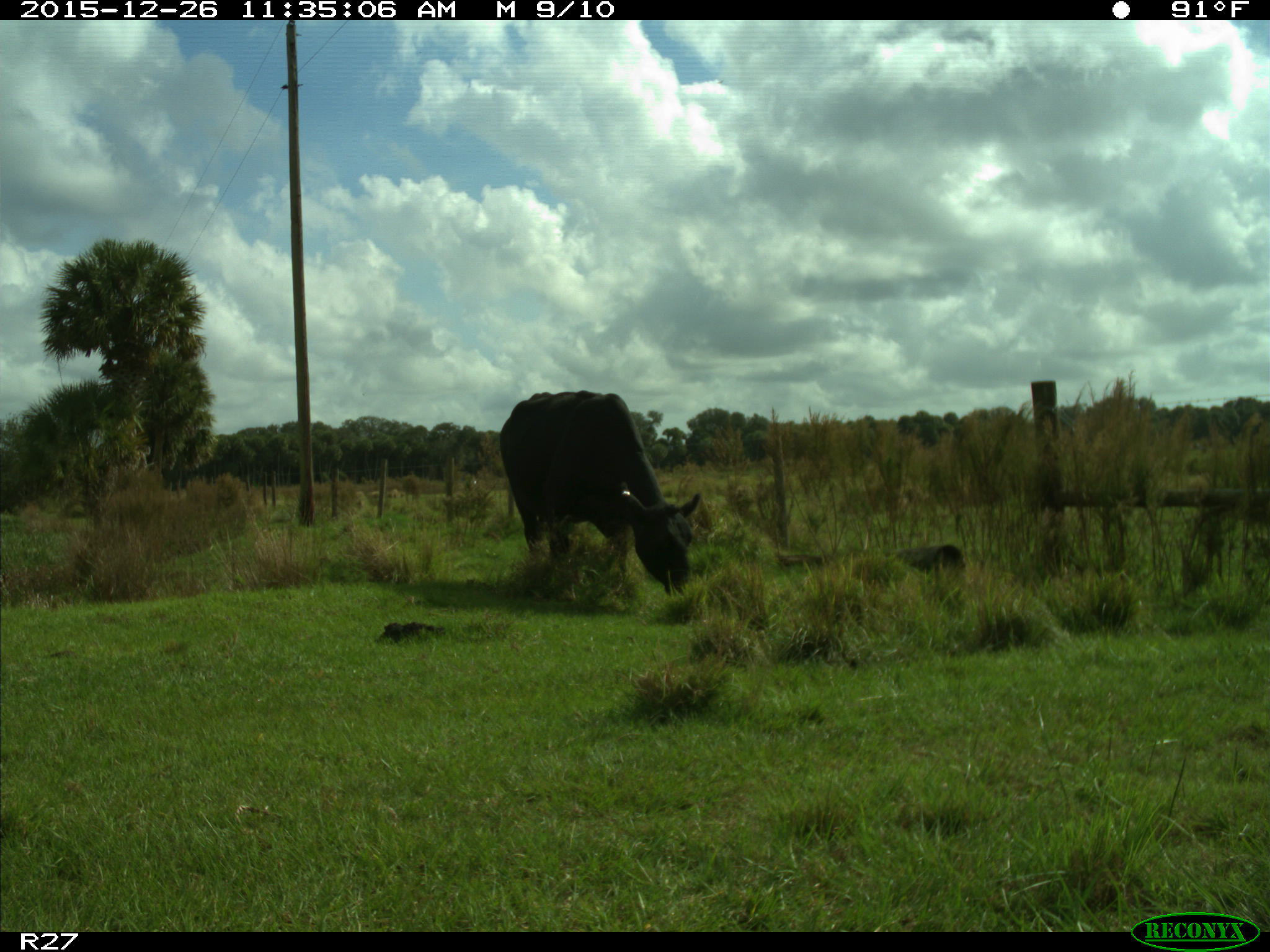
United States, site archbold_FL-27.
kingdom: Animalia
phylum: Chordata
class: Mammalia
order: Artiodactyla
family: Bovidae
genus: Bos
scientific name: Bos taurus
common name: domestic cow